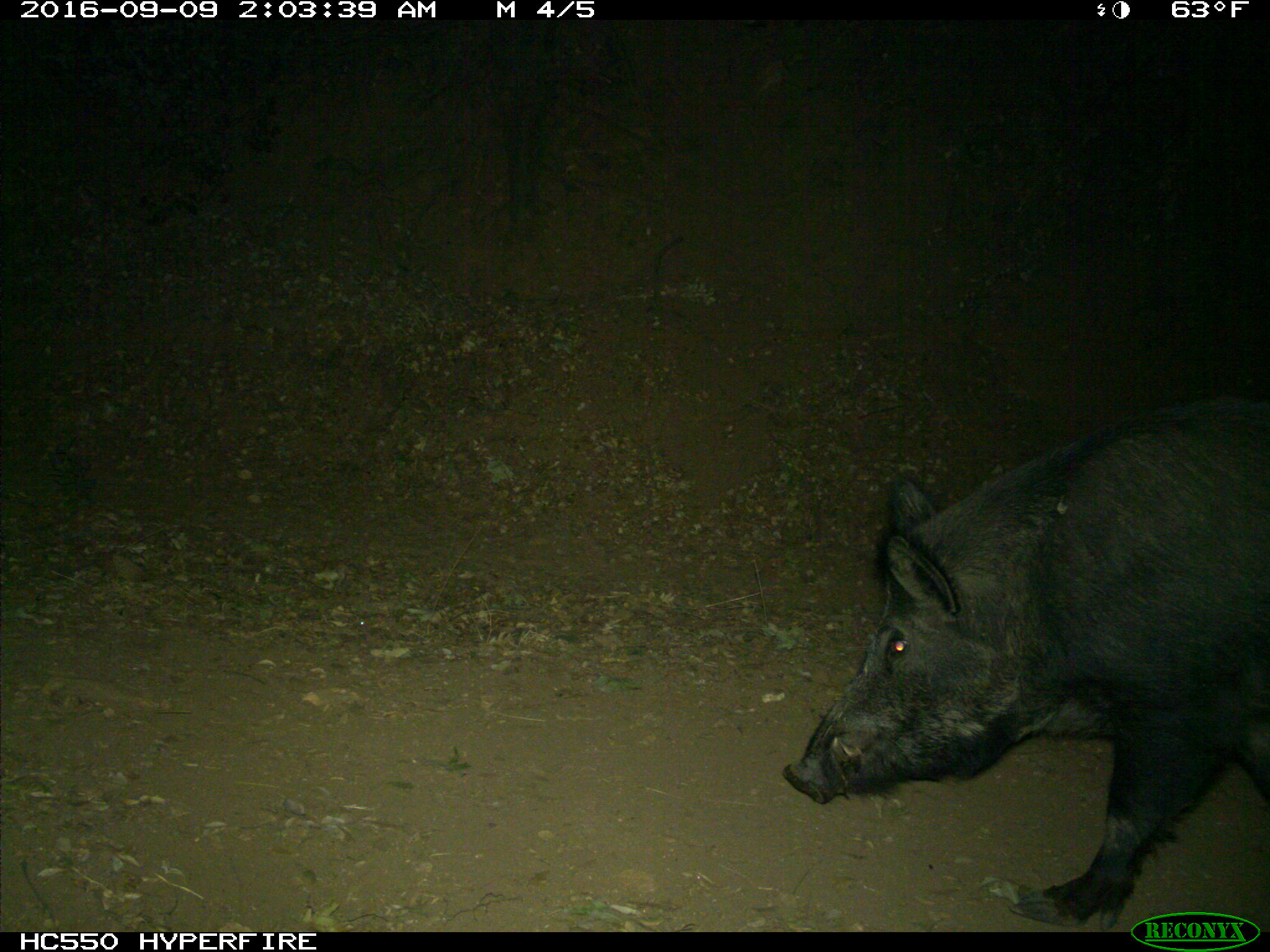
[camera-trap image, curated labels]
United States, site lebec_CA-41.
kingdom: Animalia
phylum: Chordata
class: Mammalia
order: Artiodactyla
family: Suidae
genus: Sus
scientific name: Sus scrofa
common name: wild boar